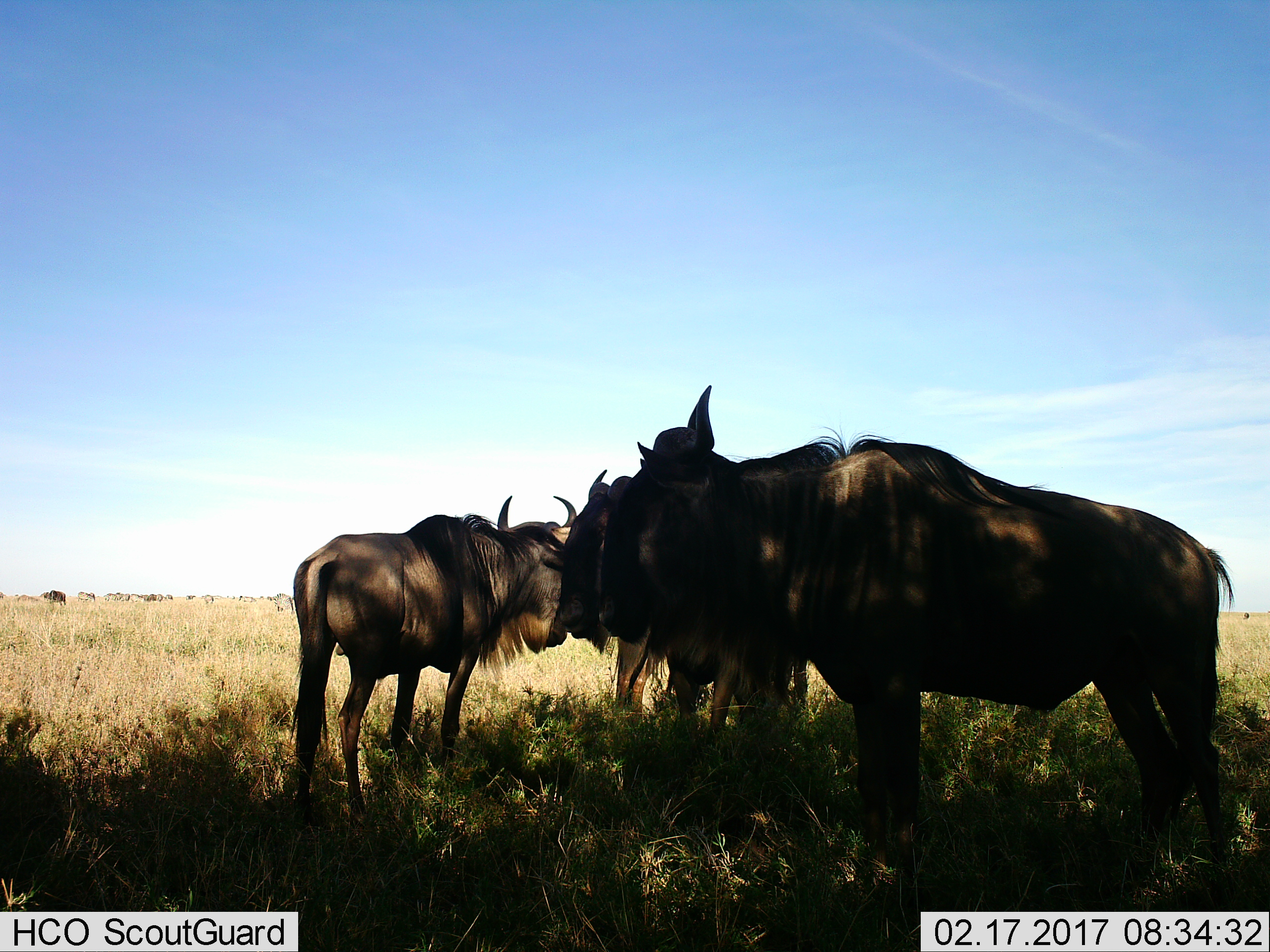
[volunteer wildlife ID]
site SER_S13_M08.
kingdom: Animalia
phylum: Chordata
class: Mammalia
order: Artiodactyla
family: Bovidae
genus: Connochaetes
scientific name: Connochaetes taurinus taurinus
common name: blue wildebeest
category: wildebeestblue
Wildebeestblue (blue wildebeest) (Connochaetes taurinus taurinus), count 6. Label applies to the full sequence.